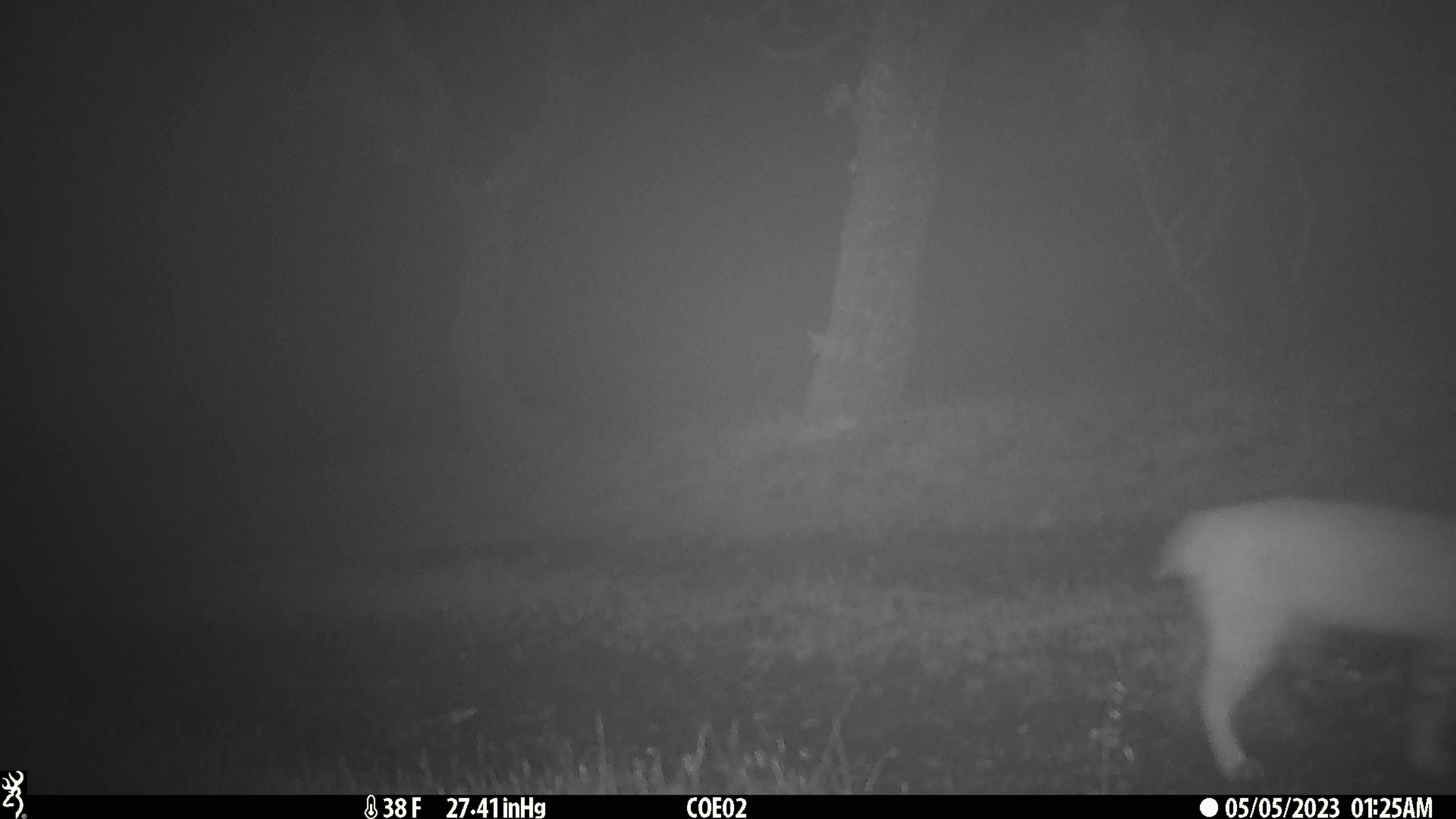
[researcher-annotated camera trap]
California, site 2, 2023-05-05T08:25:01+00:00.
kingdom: Animalia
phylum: Chordata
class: Mammalia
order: Carnivora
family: Felidae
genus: Lynx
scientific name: Lynx rufus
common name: bobcat